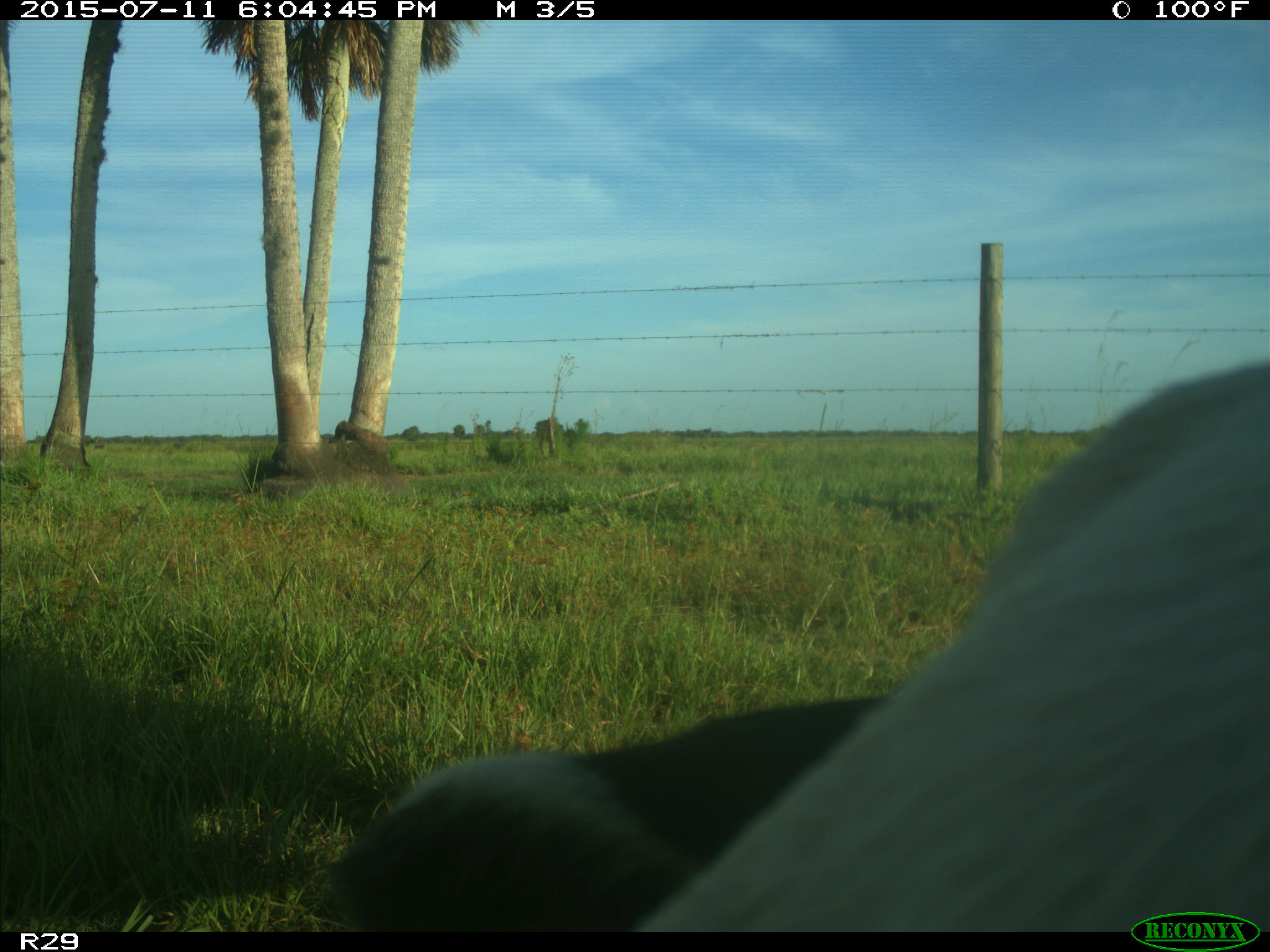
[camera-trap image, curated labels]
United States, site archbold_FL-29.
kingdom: Animalia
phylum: Chordata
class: Mammalia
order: Artiodactyla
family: Bovidae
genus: Bos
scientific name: Bos taurus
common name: domestic cow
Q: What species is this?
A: Bos taurus (domestic cow).